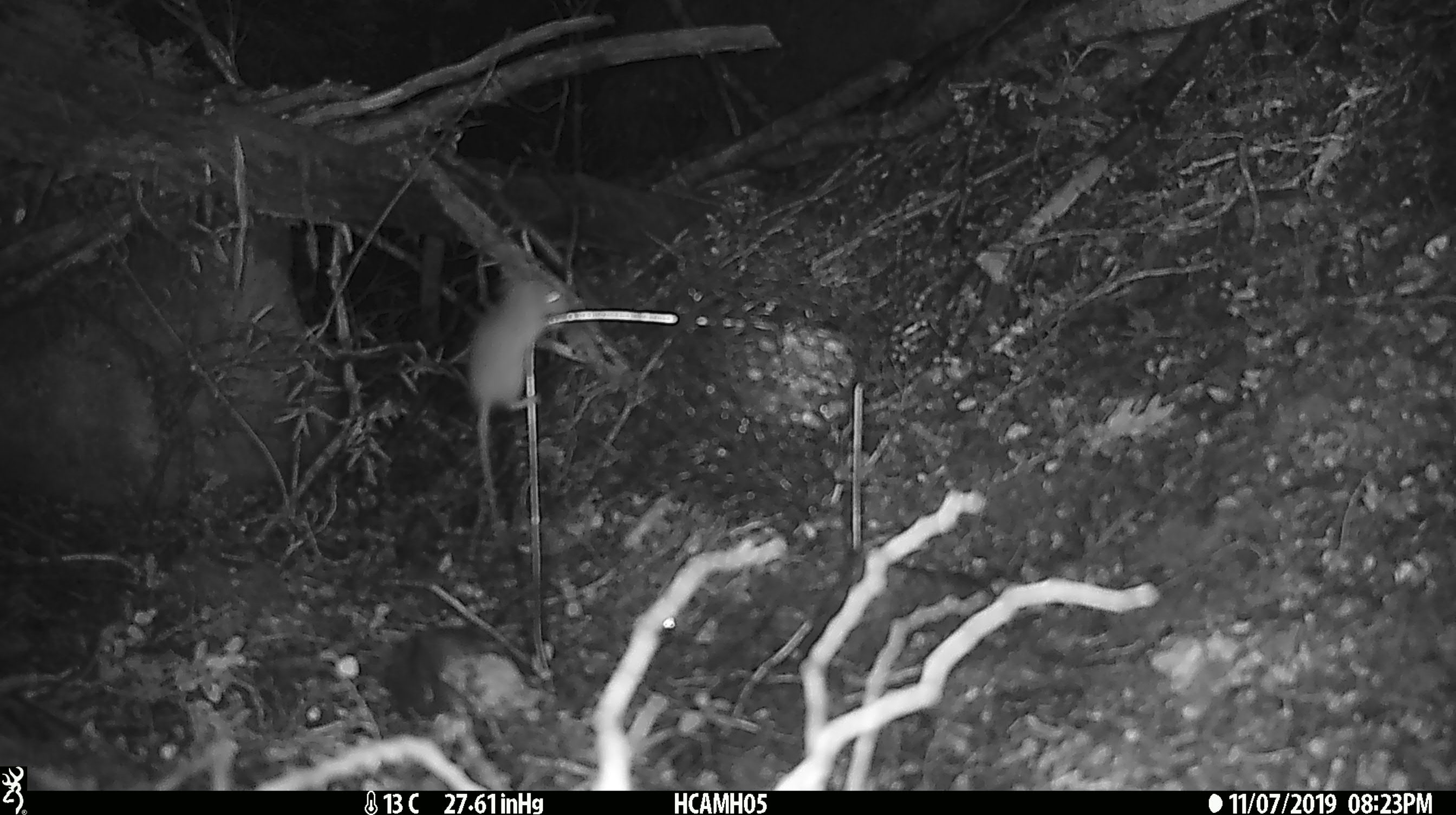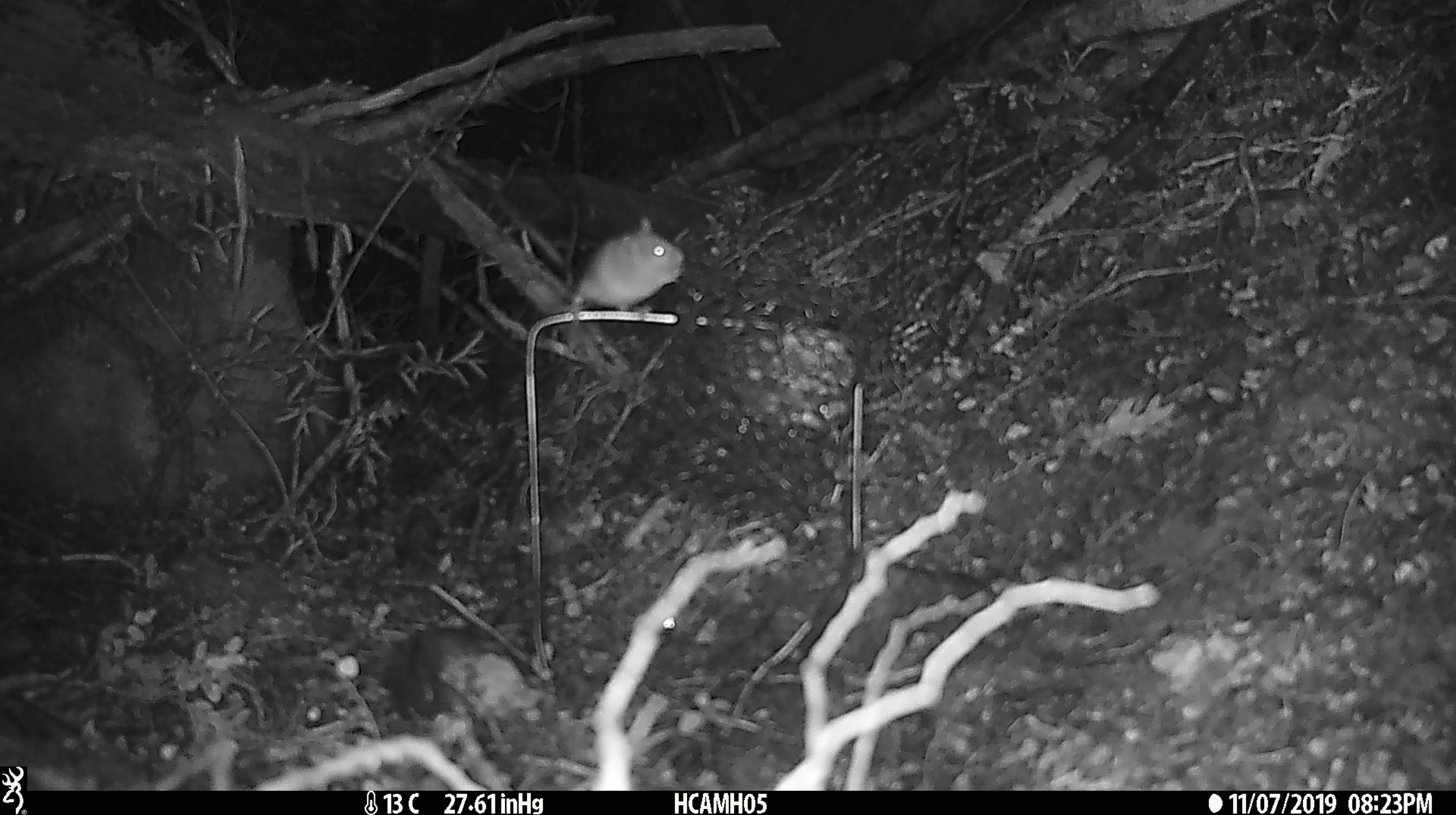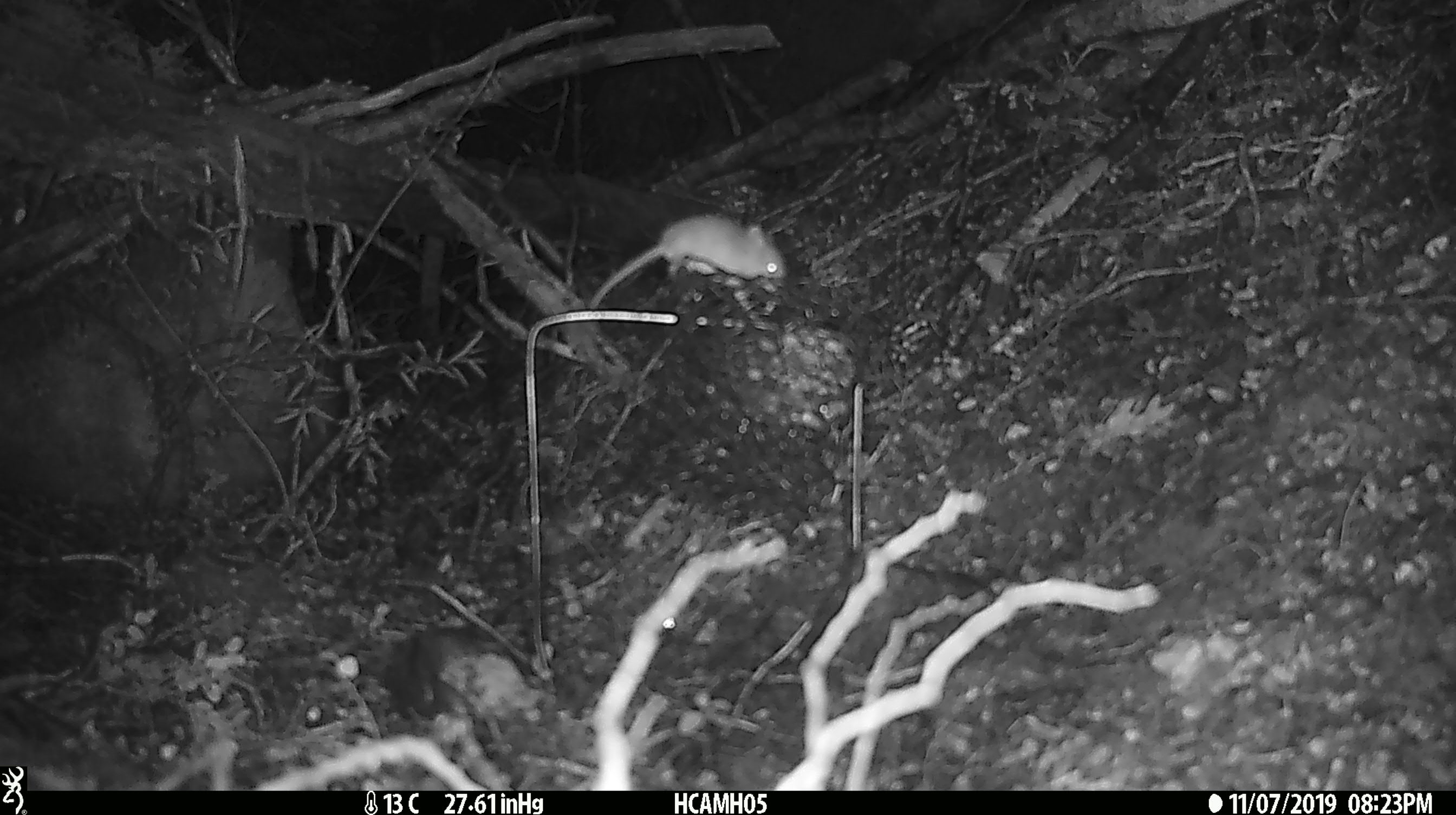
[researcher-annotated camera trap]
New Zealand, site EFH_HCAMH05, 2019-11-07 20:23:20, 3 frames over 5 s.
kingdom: Animalia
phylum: Chordata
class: Mammalia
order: Rodentia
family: Muridae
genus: Mus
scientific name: Mus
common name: mouse